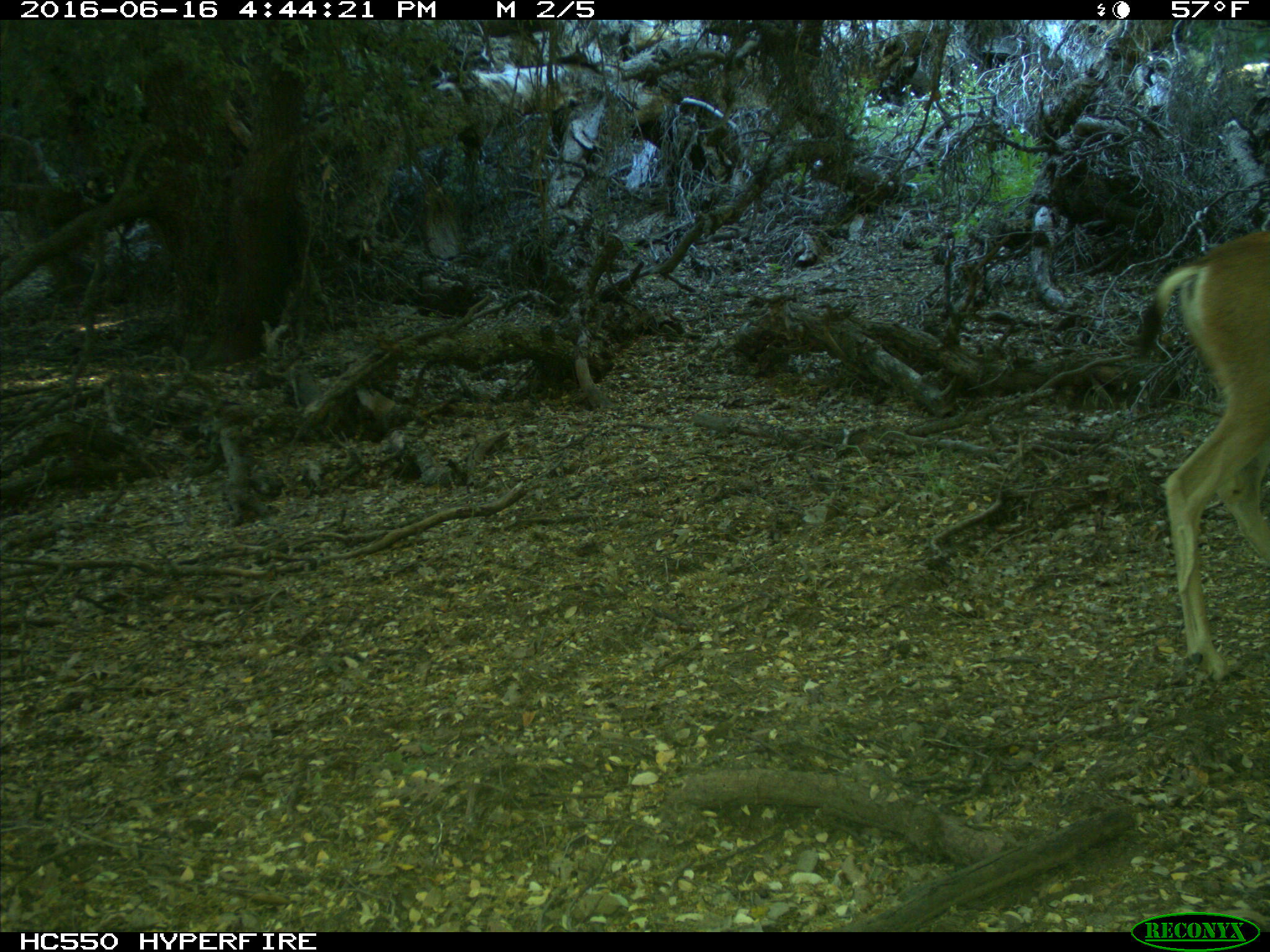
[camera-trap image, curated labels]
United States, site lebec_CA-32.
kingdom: Animalia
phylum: Chordata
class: Mammalia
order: Artiodactyla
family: Cervidae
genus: Odocoileus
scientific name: Odocoileus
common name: deer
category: unidentified deer